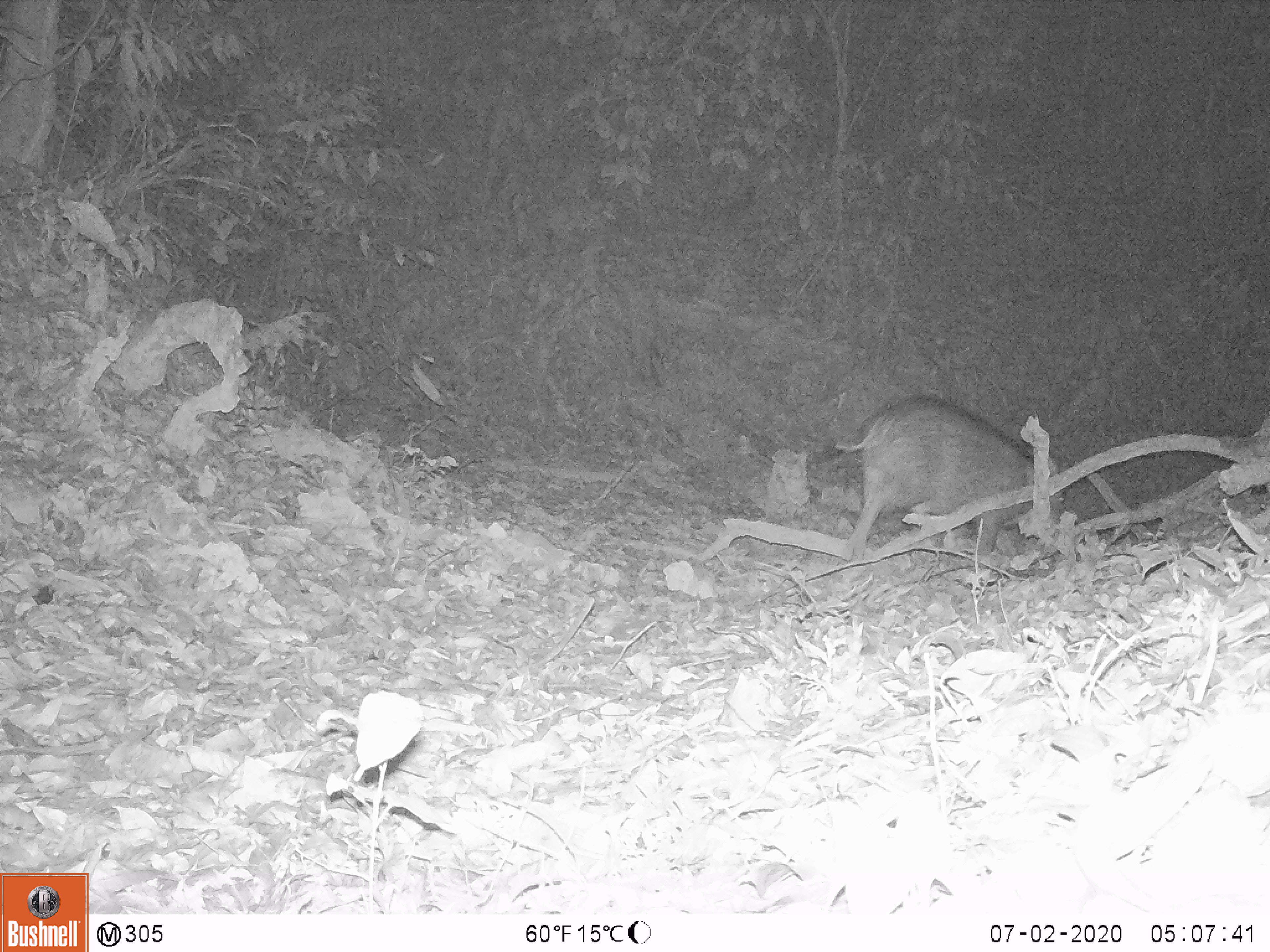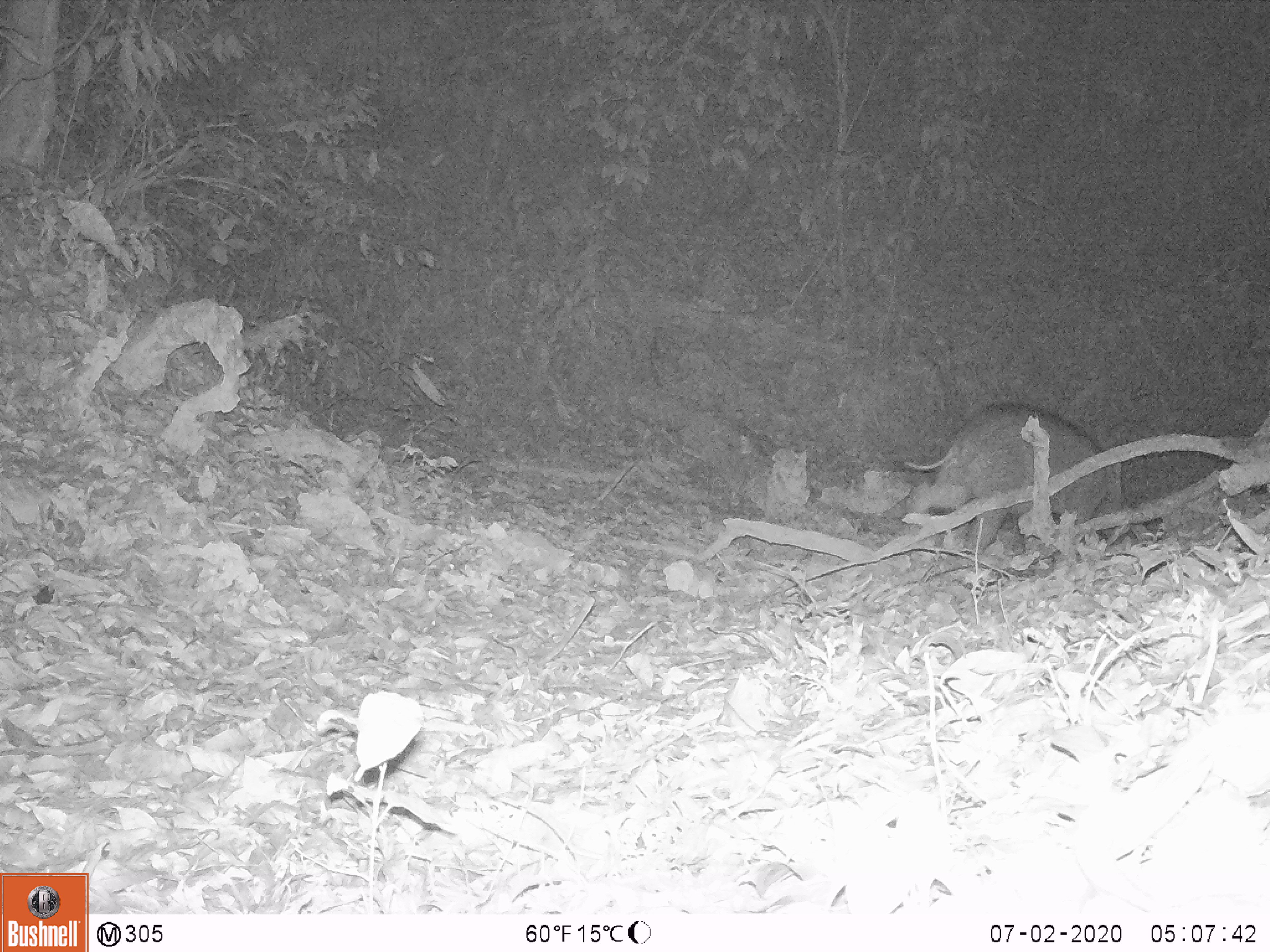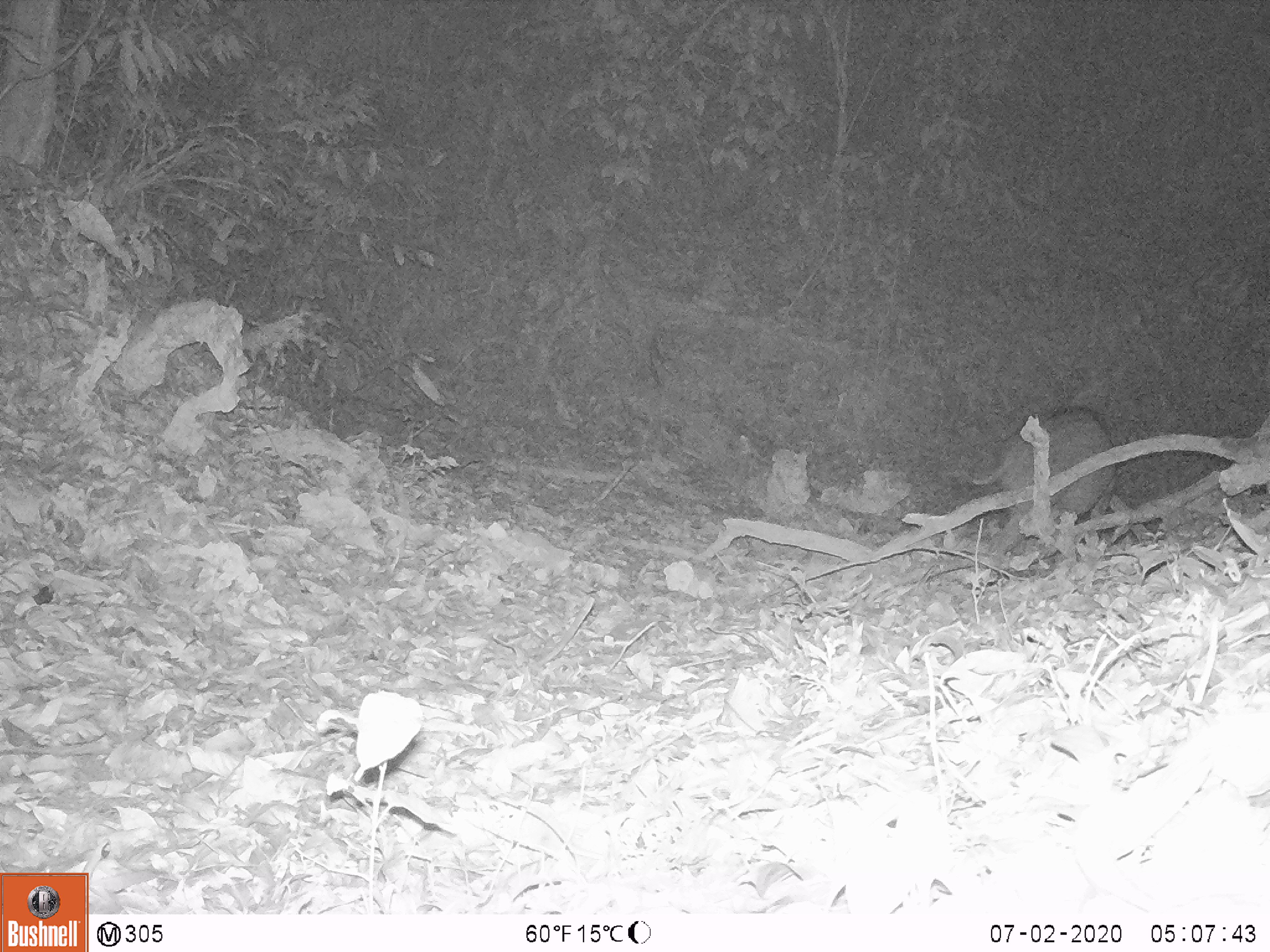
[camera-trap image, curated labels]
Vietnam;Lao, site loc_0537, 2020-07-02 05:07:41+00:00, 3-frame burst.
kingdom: Animalia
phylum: Chordata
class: Mammalia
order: Artiodactyla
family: Suidae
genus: Sus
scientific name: Sus scrofa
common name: eurasian wild pig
Eurasian wild pig (Sus scrofa). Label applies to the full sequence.